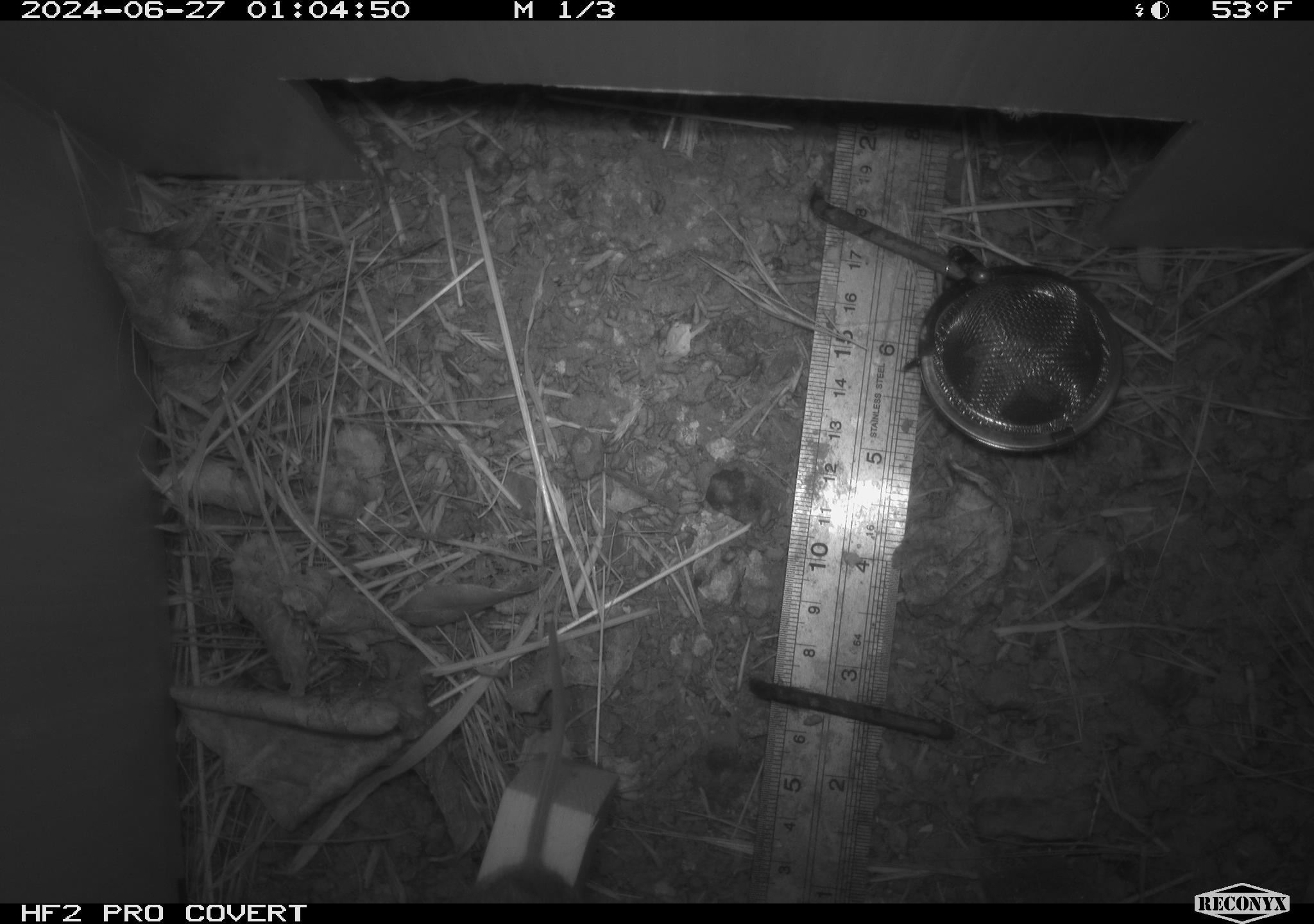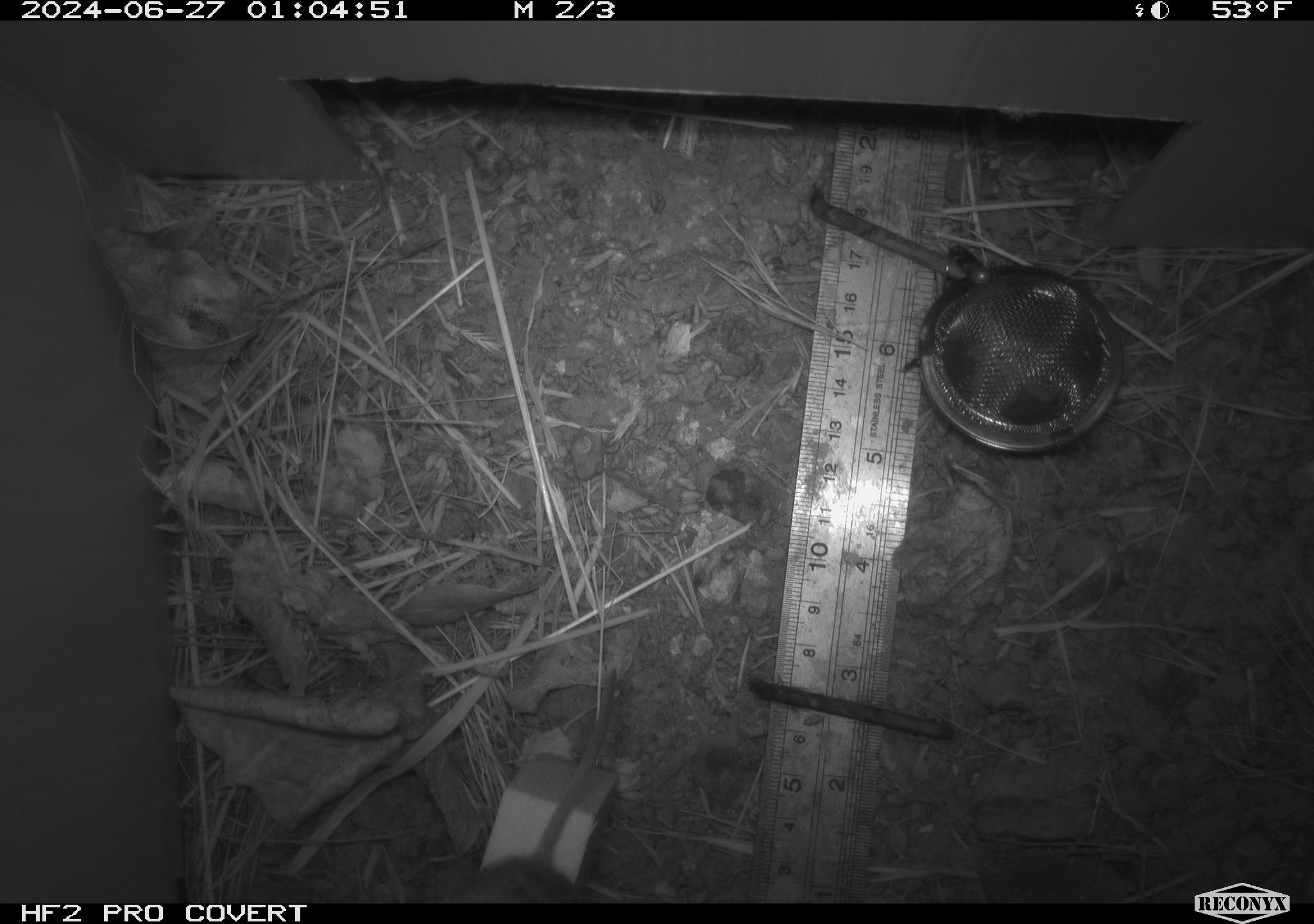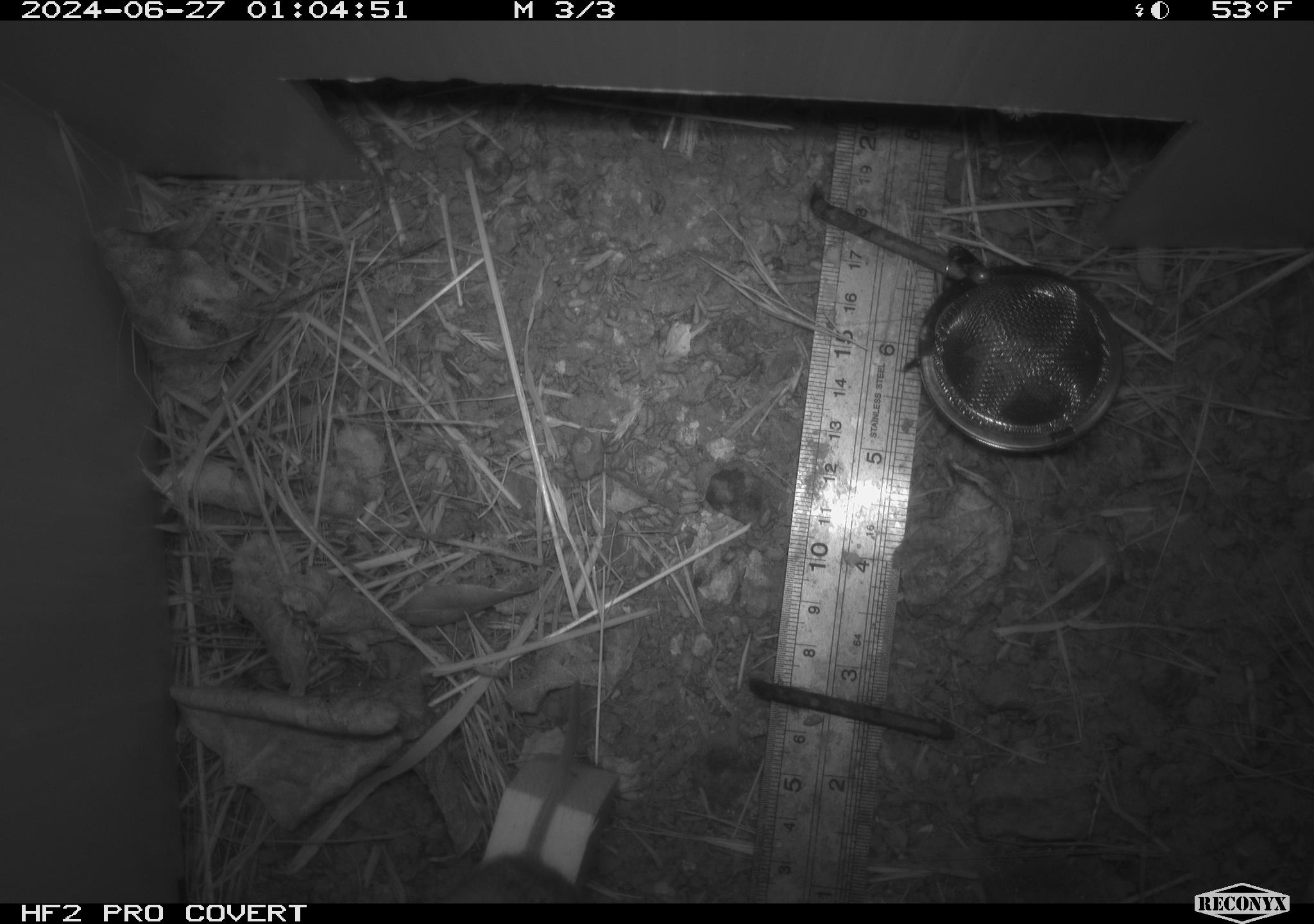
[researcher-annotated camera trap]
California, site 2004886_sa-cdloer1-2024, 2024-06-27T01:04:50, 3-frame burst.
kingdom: Animalia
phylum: Chordata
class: Mammalia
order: Rodentia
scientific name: Rodentia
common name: mouse species